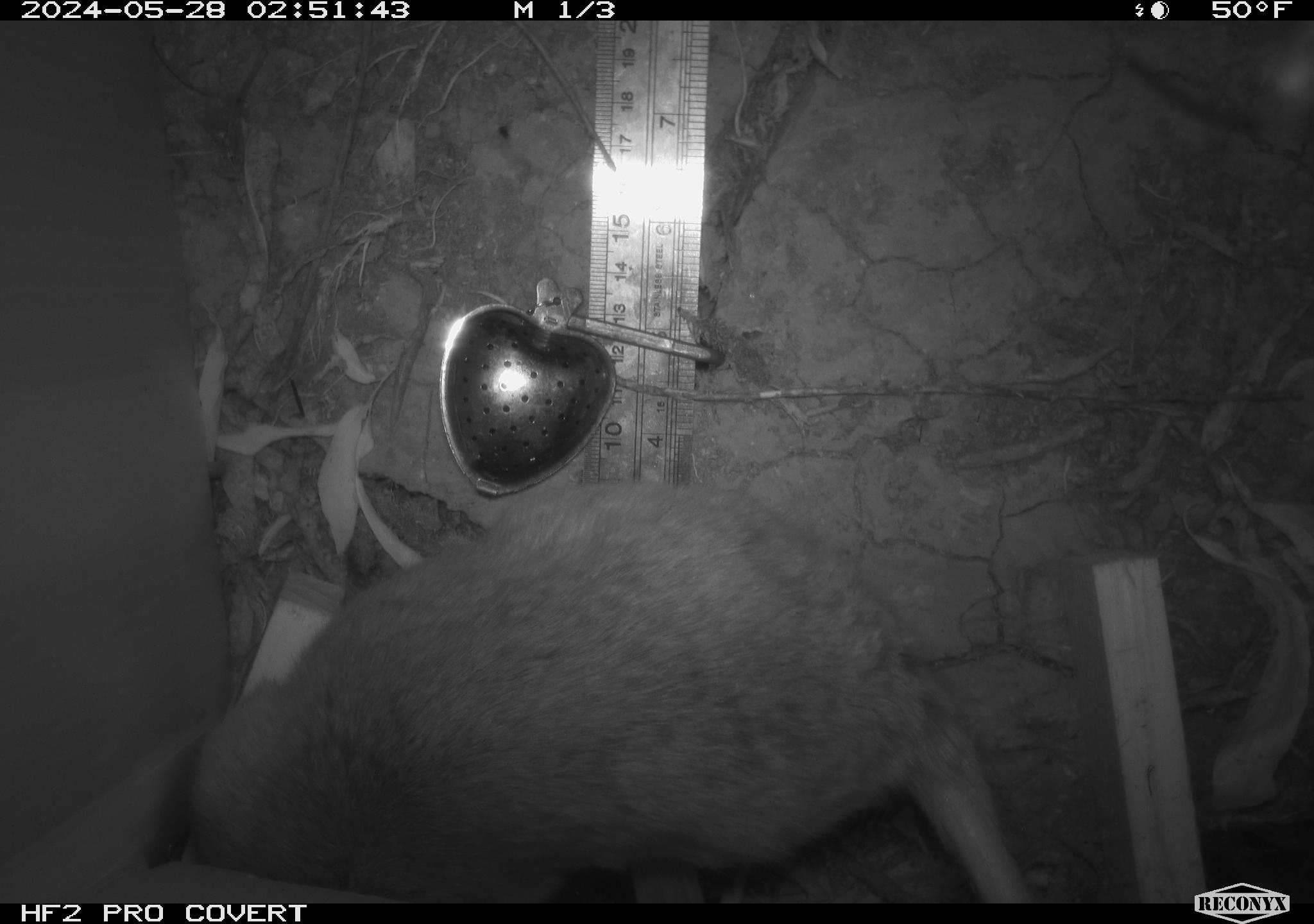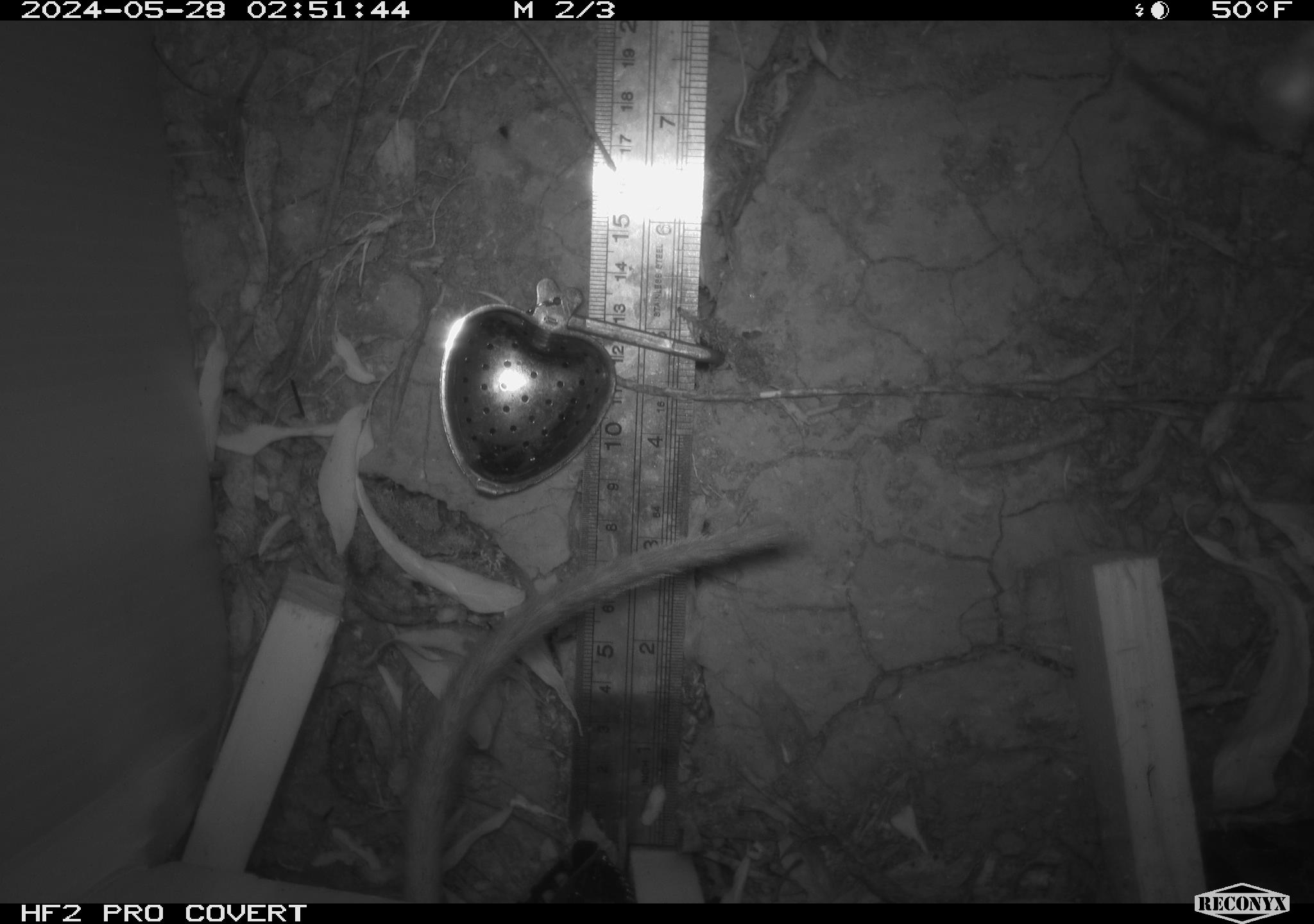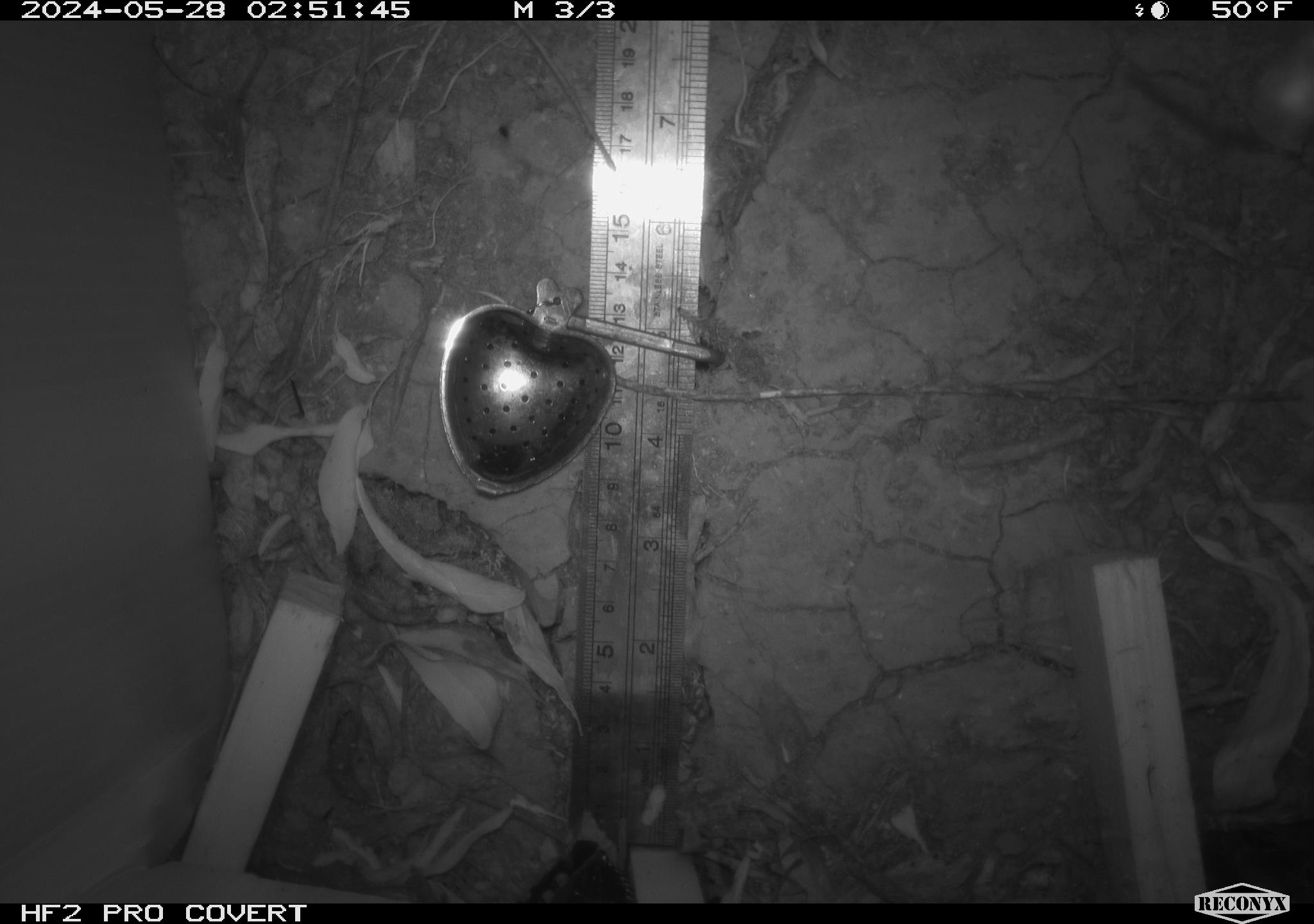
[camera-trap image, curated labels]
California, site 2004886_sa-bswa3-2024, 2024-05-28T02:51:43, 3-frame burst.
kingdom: Animalia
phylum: Chordata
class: Mammalia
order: Rodentia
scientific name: Rodentia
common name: woodrat or rat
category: woodrat or rat species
Woodrat or rat species (woodrat or rat) (Rodentia).